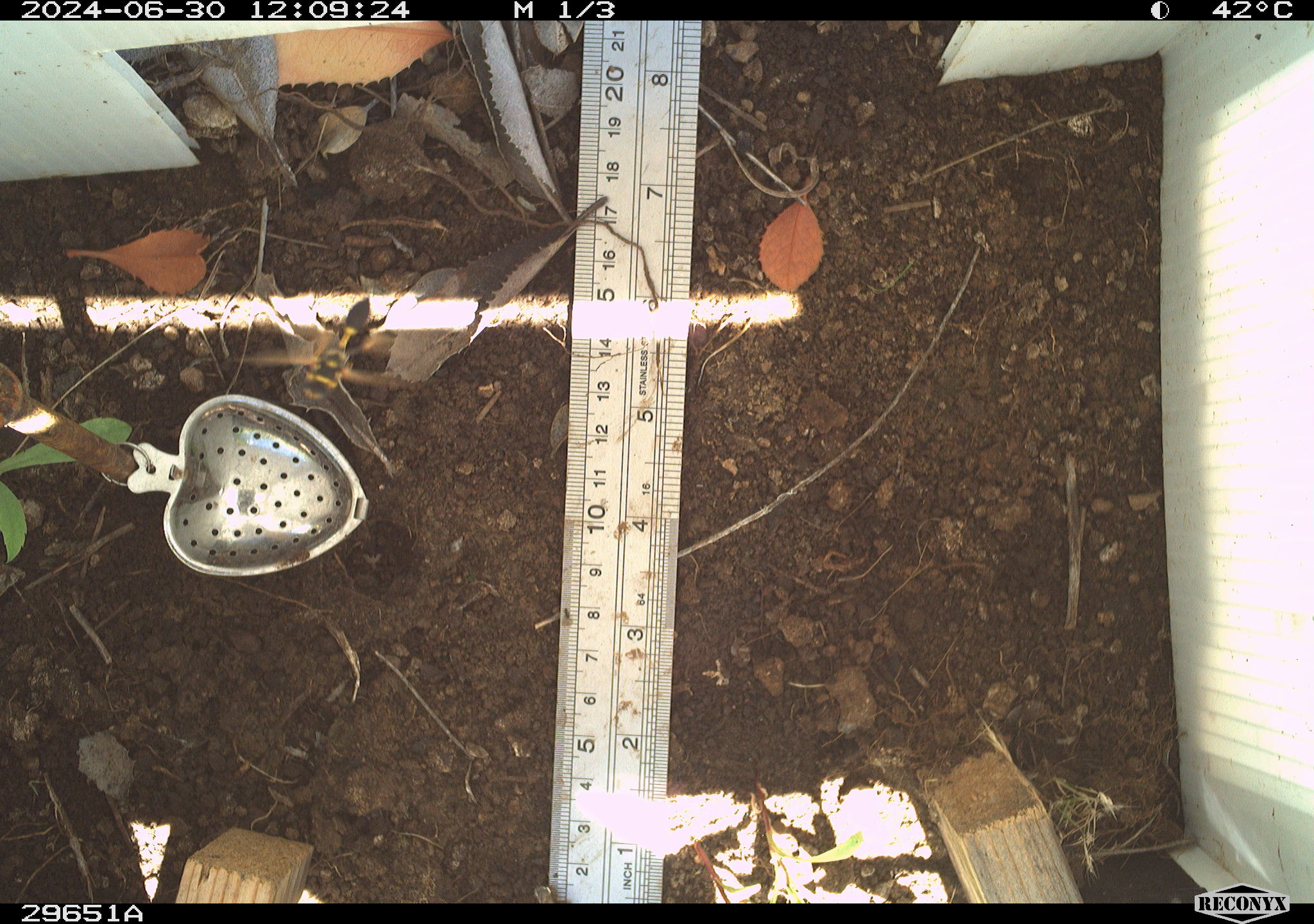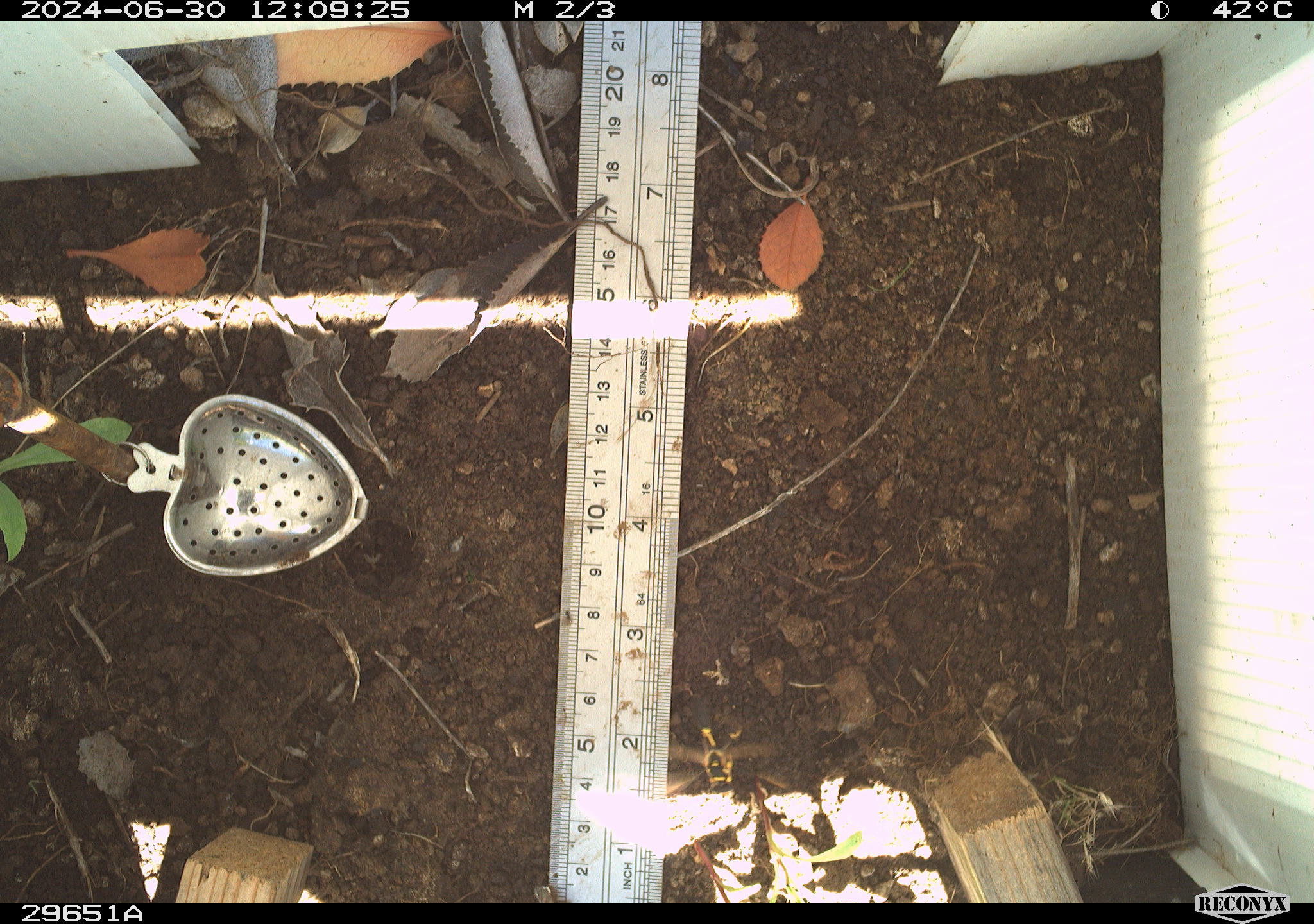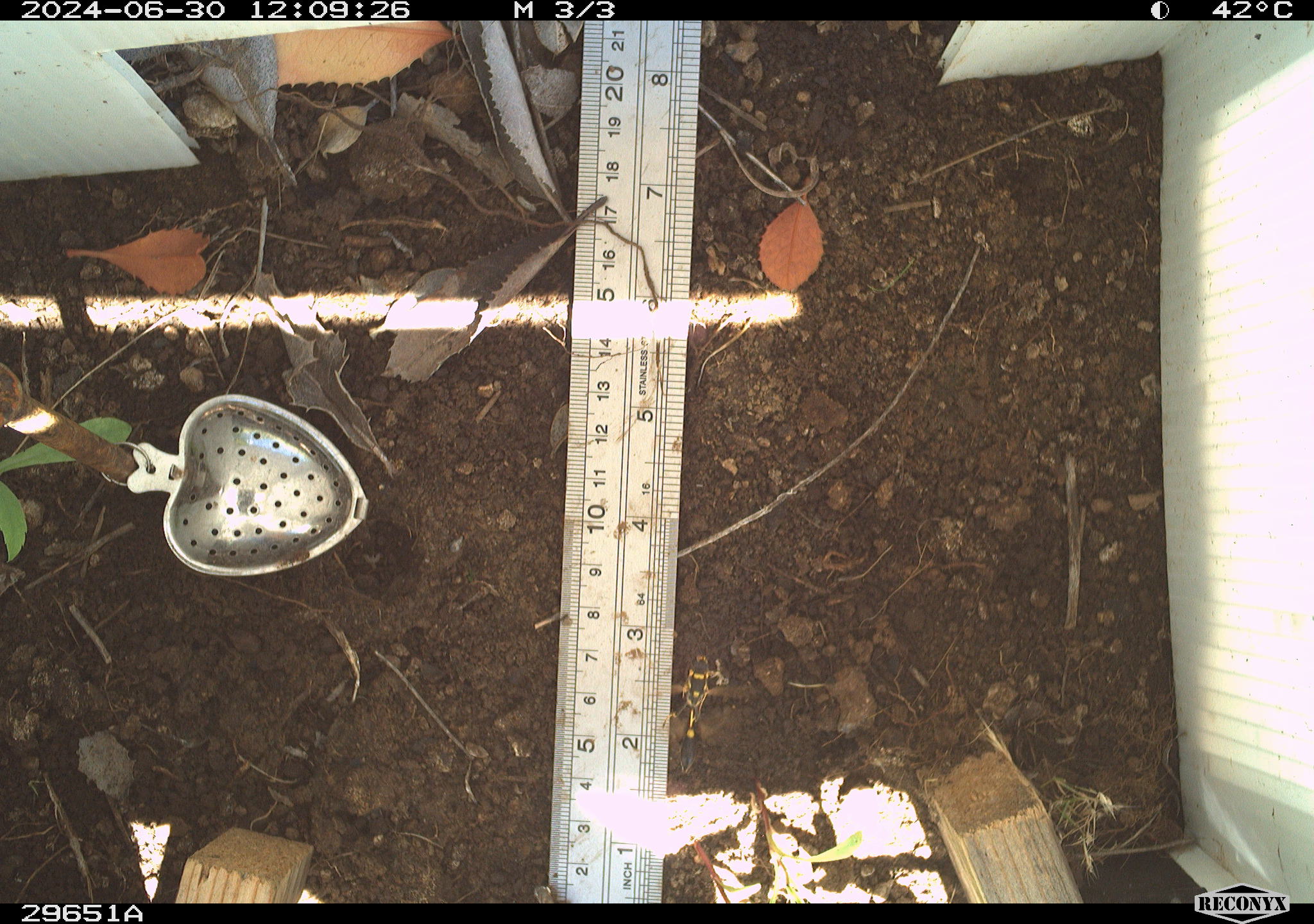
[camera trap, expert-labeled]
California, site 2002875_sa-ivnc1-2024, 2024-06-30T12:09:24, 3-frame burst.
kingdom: Animalia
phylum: Arthropoda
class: Insecta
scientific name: Insecta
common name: insect